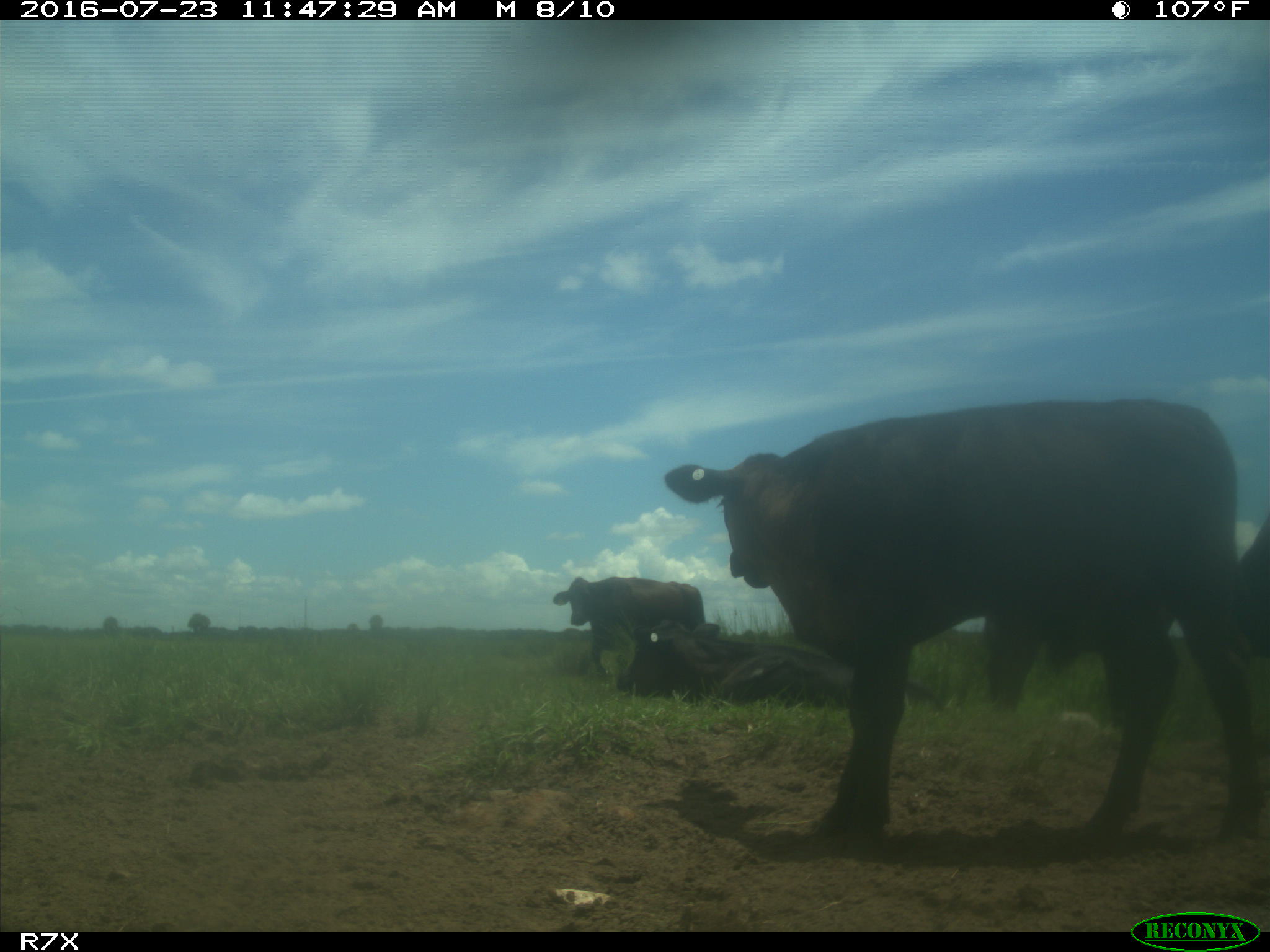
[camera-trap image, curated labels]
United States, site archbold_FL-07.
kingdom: Animalia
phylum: Chordata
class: Mammalia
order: Artiodactyla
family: Bovidae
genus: Bos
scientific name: Bos taurus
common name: domestic cow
Bos taurus (domestic cow).